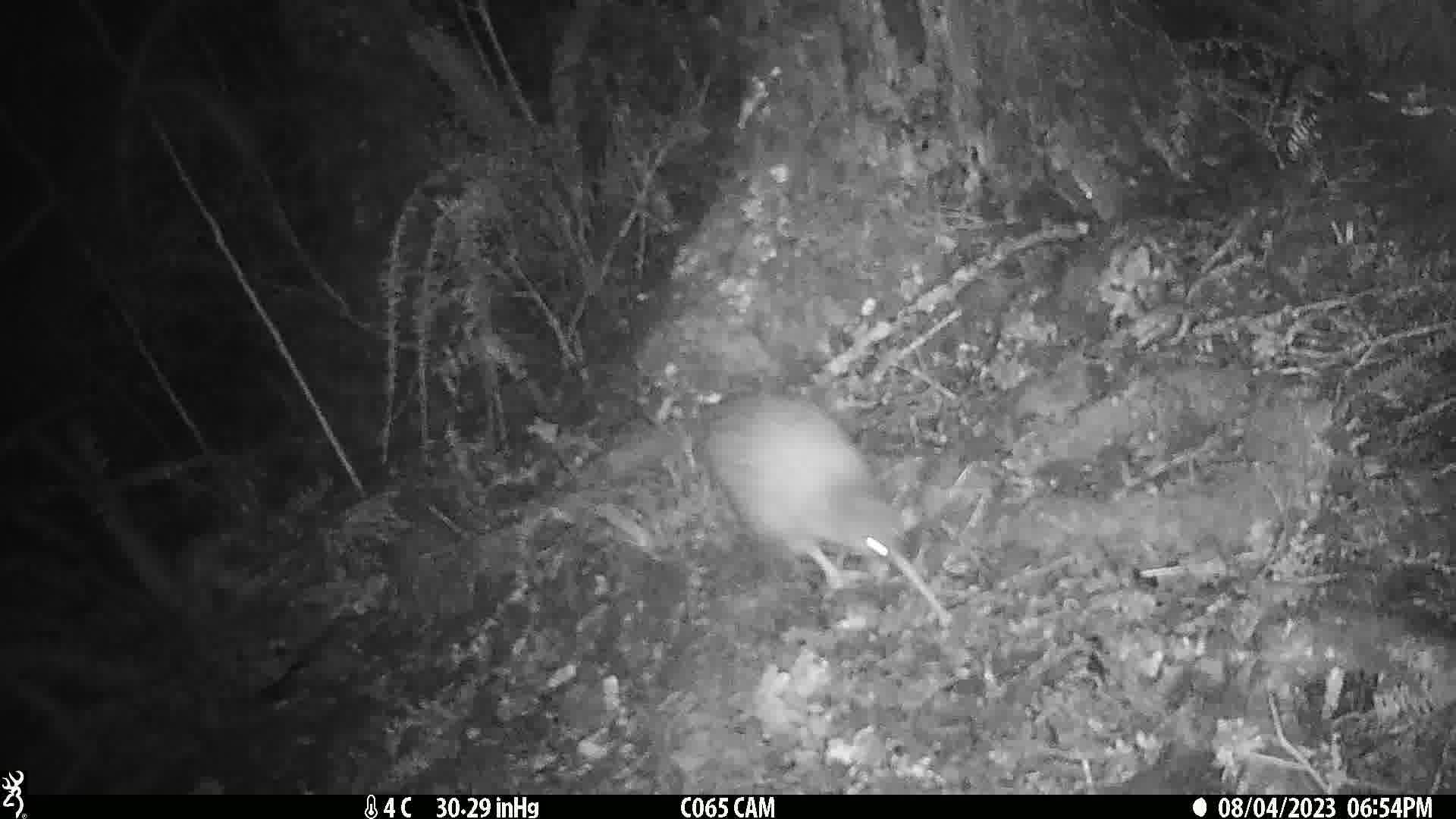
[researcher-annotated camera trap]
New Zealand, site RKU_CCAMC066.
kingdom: Animalia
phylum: Chordata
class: Aves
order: Apterygiformes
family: Apterygidae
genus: Apteryx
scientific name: Apteryx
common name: kiwi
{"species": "kiwi (Apteryx)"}